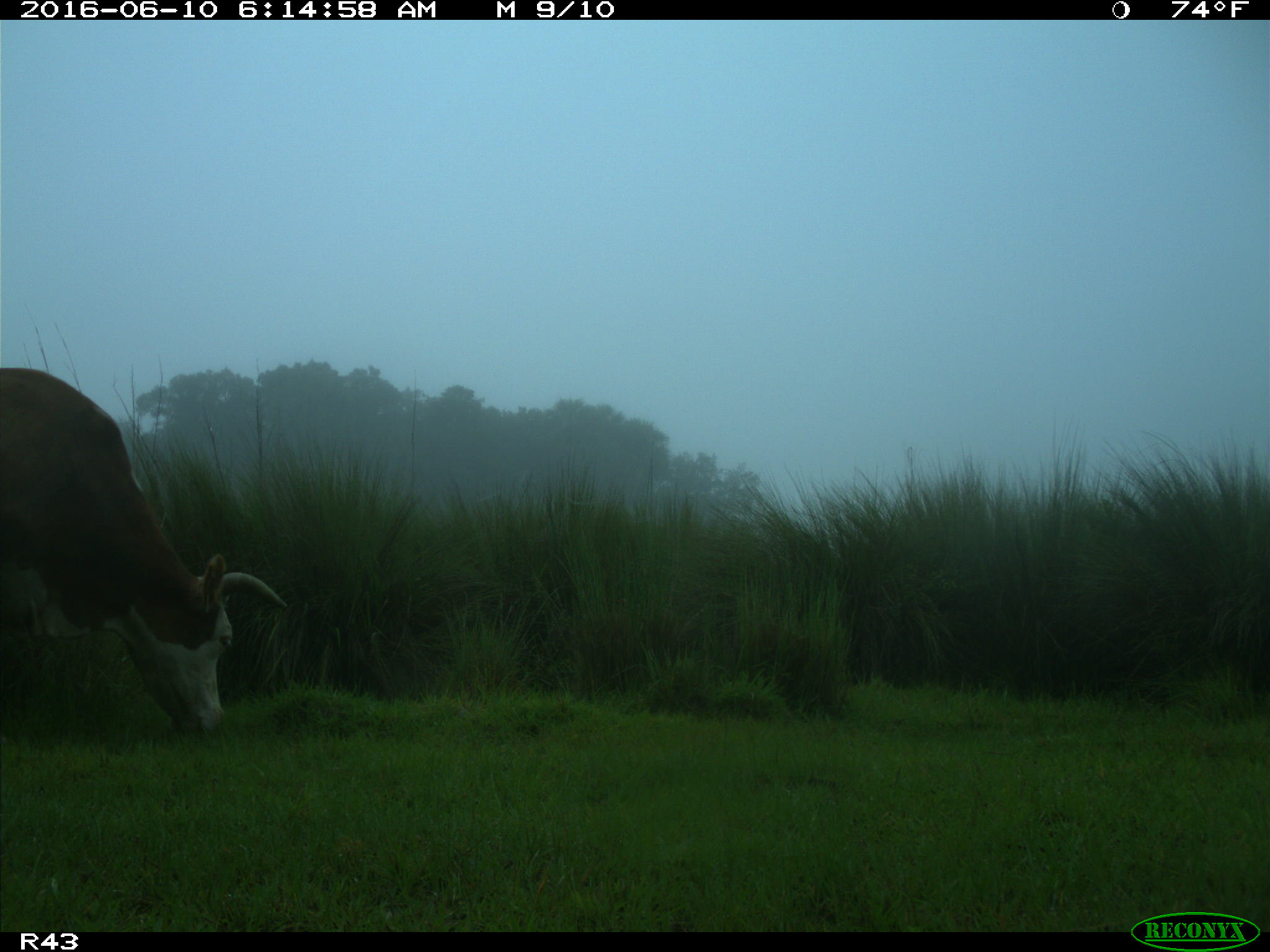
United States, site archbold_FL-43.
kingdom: Animalia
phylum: Chordata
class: Mammalia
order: Artiodactyla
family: Bovidae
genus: Bos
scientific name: Bos taurus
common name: domestic cow